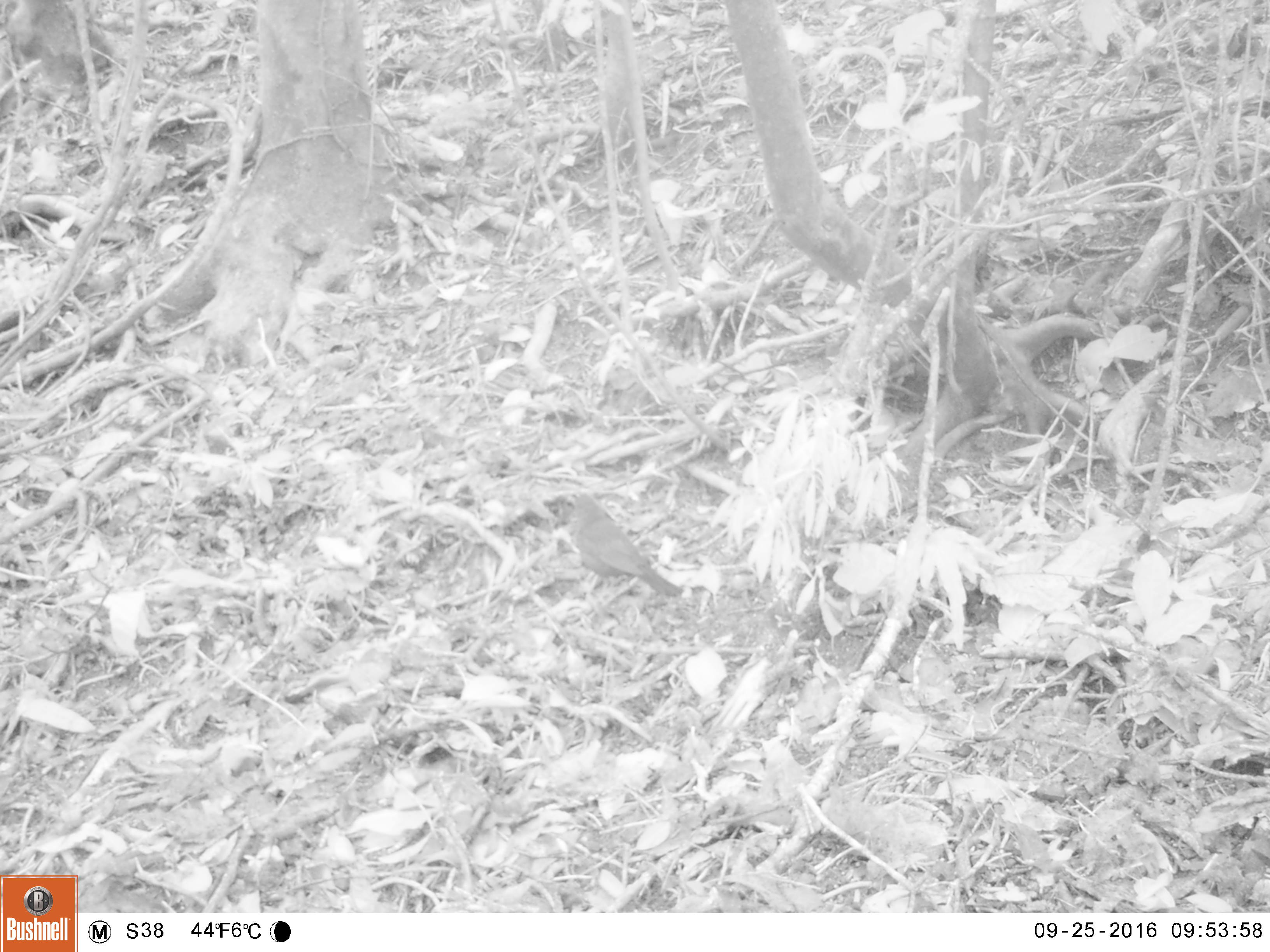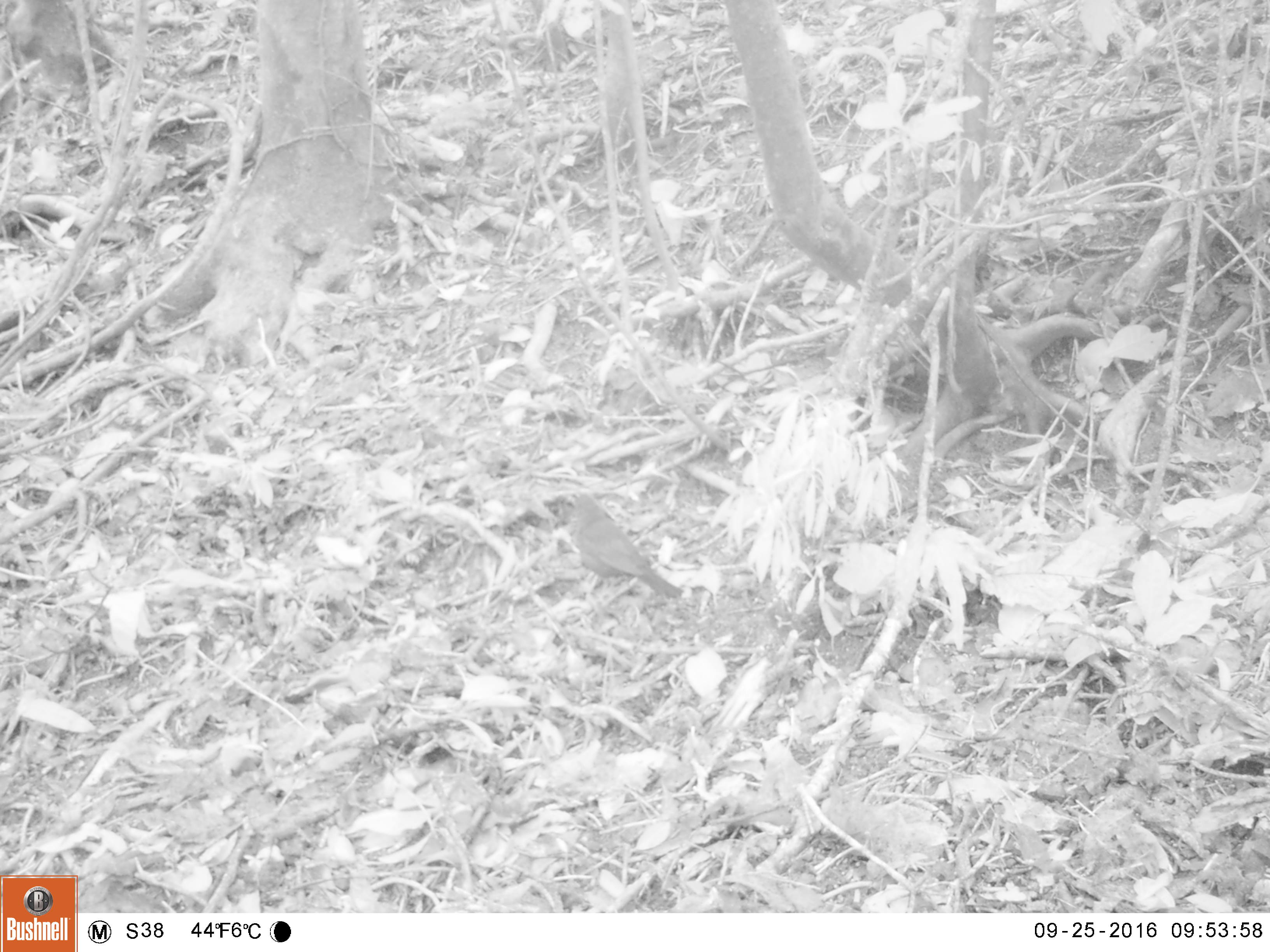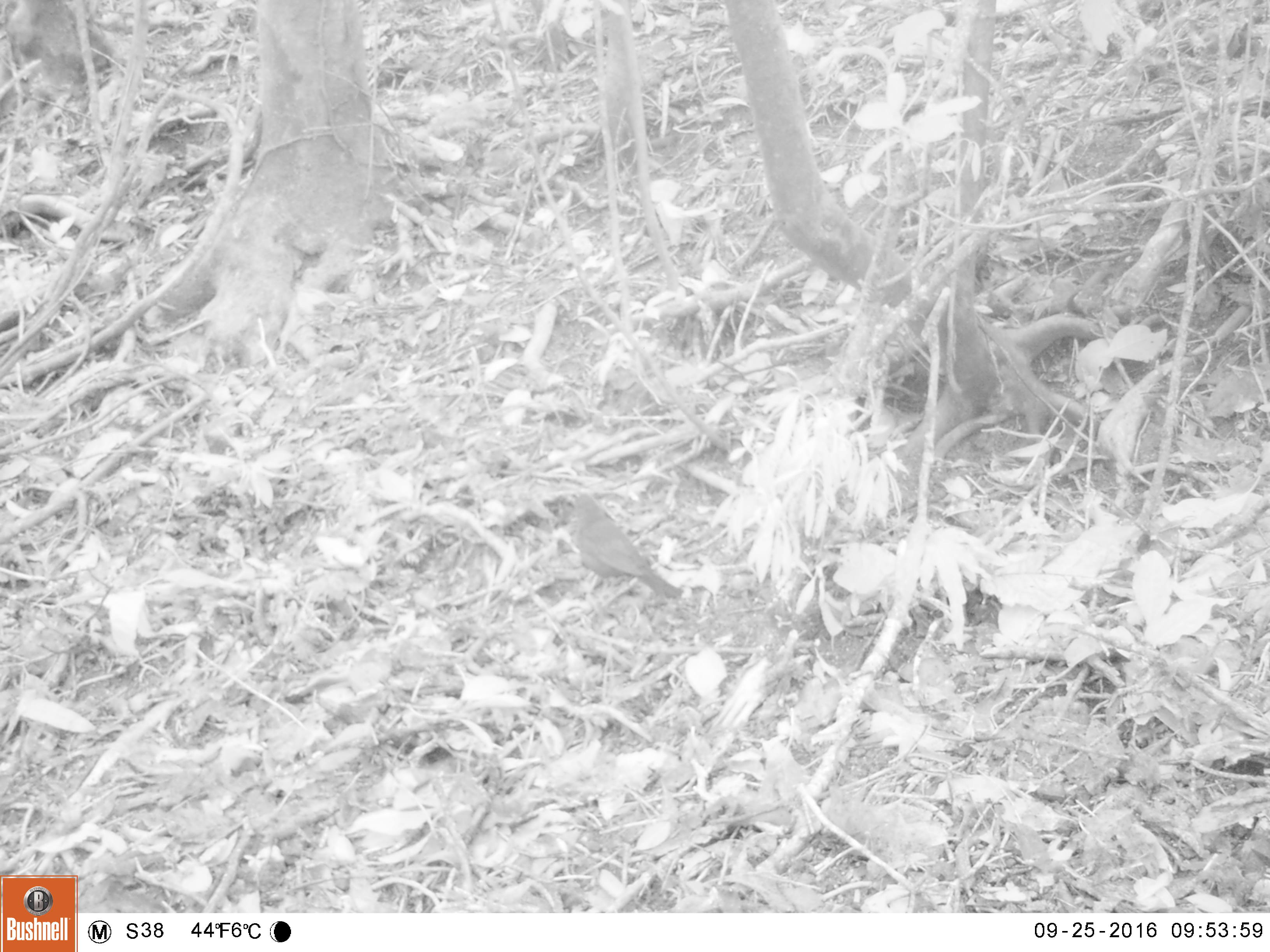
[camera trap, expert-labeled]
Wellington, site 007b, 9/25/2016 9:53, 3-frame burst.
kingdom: Animalia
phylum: Chordata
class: Aves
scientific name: Aves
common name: bird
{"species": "bird (Aves)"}